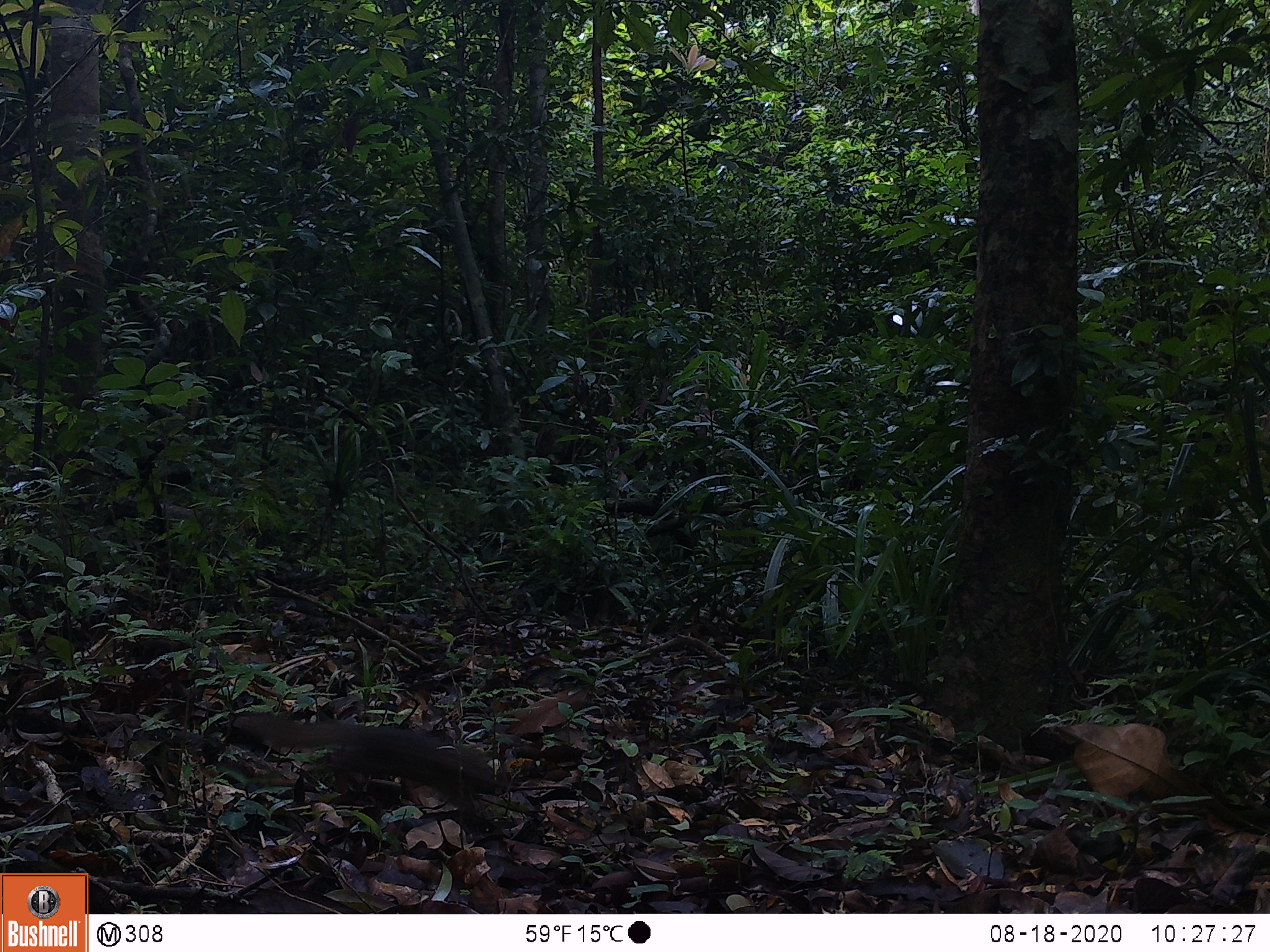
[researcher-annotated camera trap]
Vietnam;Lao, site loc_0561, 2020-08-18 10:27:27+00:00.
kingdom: Animalia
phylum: Chordata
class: Mammalia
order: Rodentia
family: Sciuridae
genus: Sciurus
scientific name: Sciurus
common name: squirrel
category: unidentified squirrel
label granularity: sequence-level